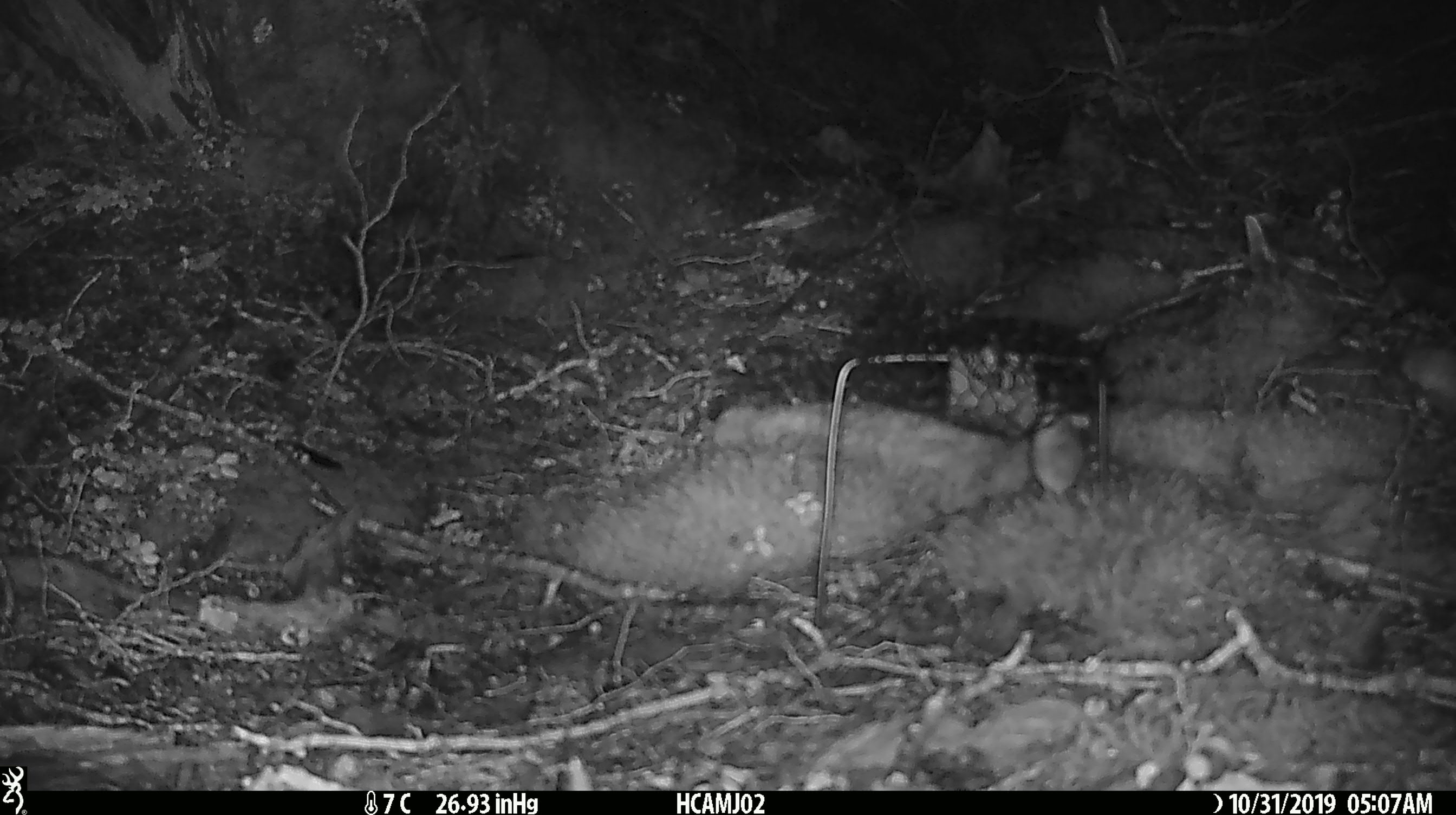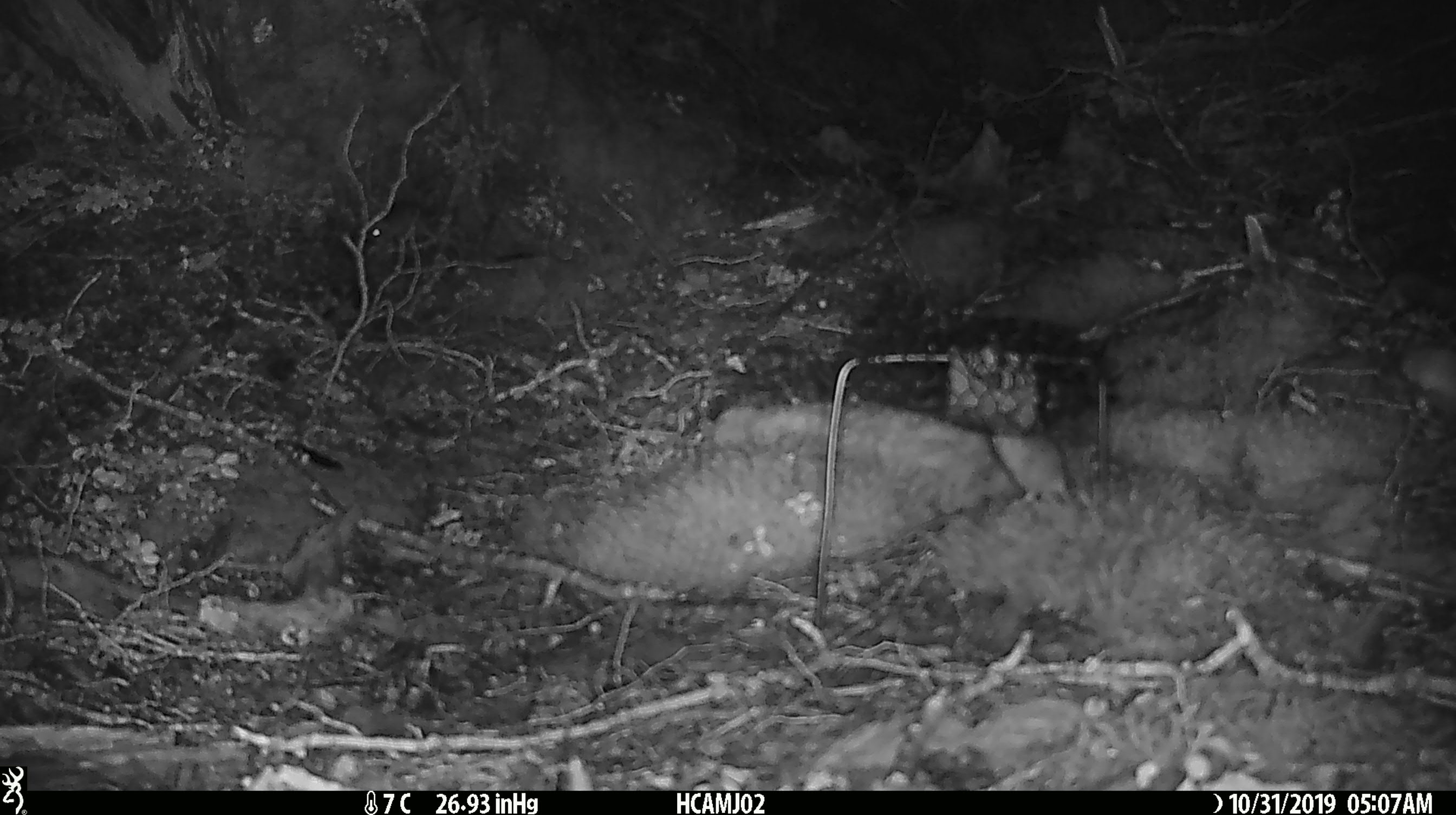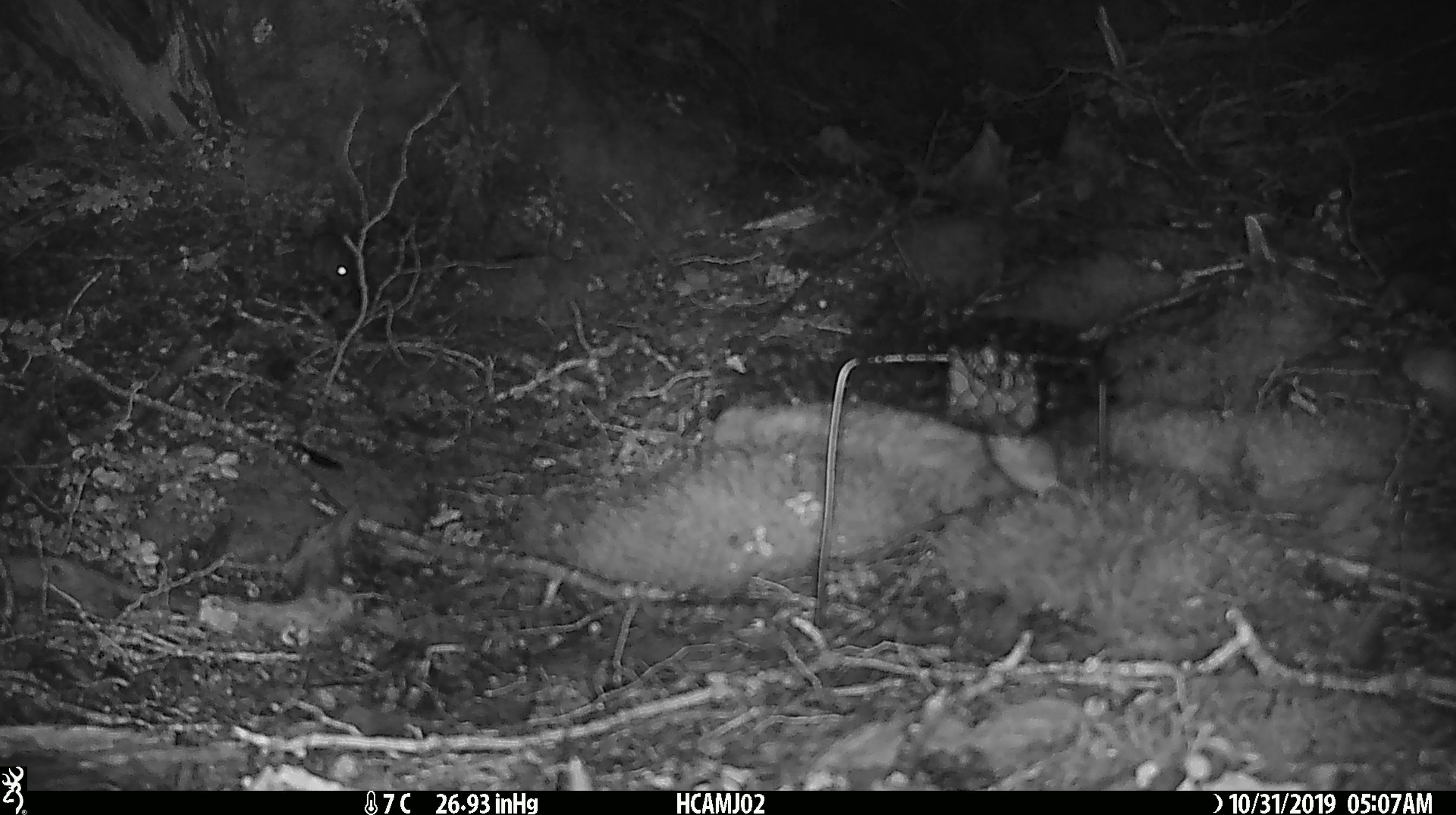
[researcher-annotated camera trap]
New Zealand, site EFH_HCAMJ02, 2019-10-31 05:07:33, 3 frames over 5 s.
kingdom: Animalia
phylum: Chordata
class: Mammalia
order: Rodentia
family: Muridae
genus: Mus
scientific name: Mus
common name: mouse